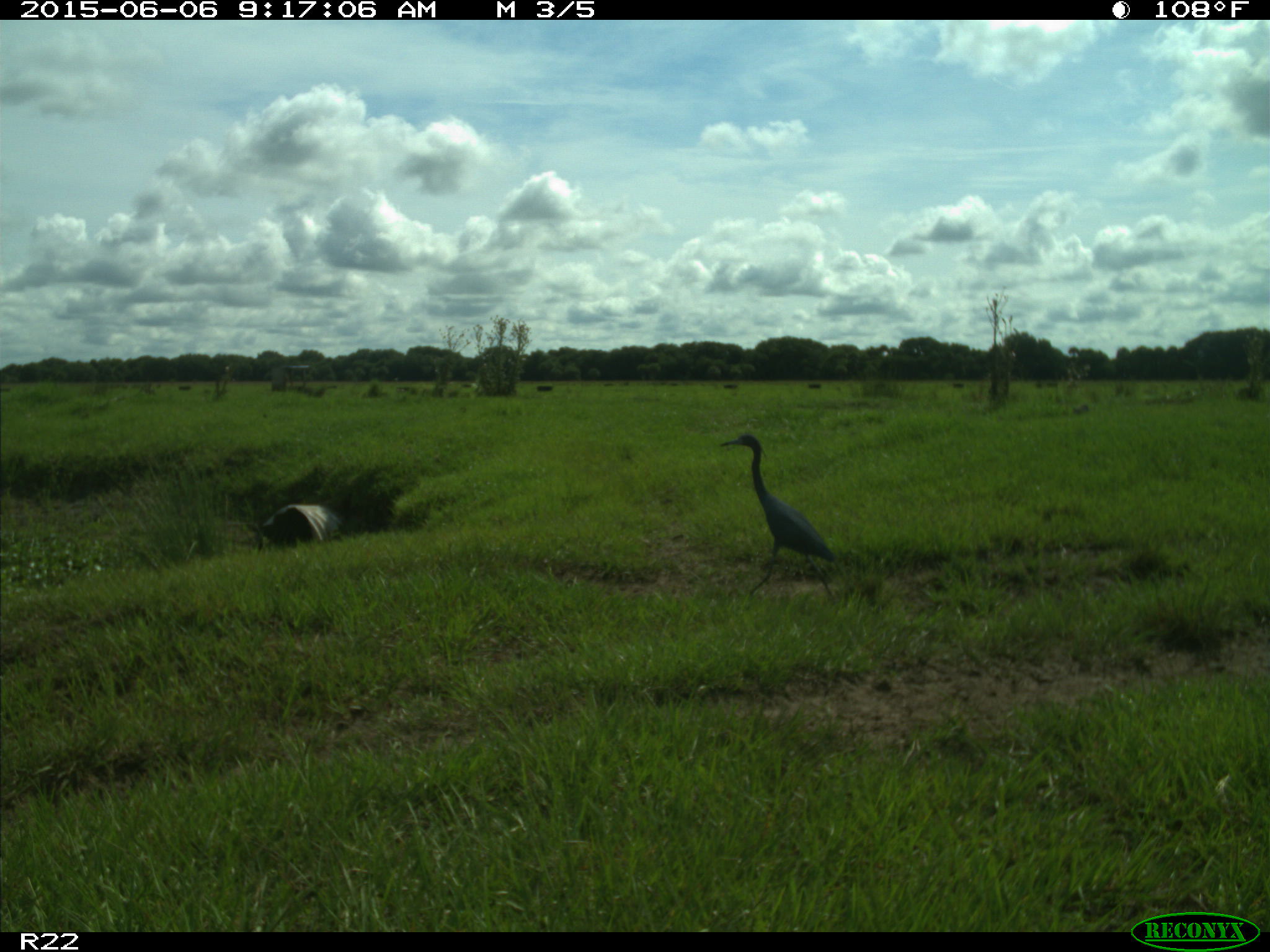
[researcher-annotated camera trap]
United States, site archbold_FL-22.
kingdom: Animalia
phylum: Chordata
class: Mammalia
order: Artiodactyla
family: Bovidae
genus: Bos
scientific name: Bos taurus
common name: domestic cow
Bos taurus (domestic cow).